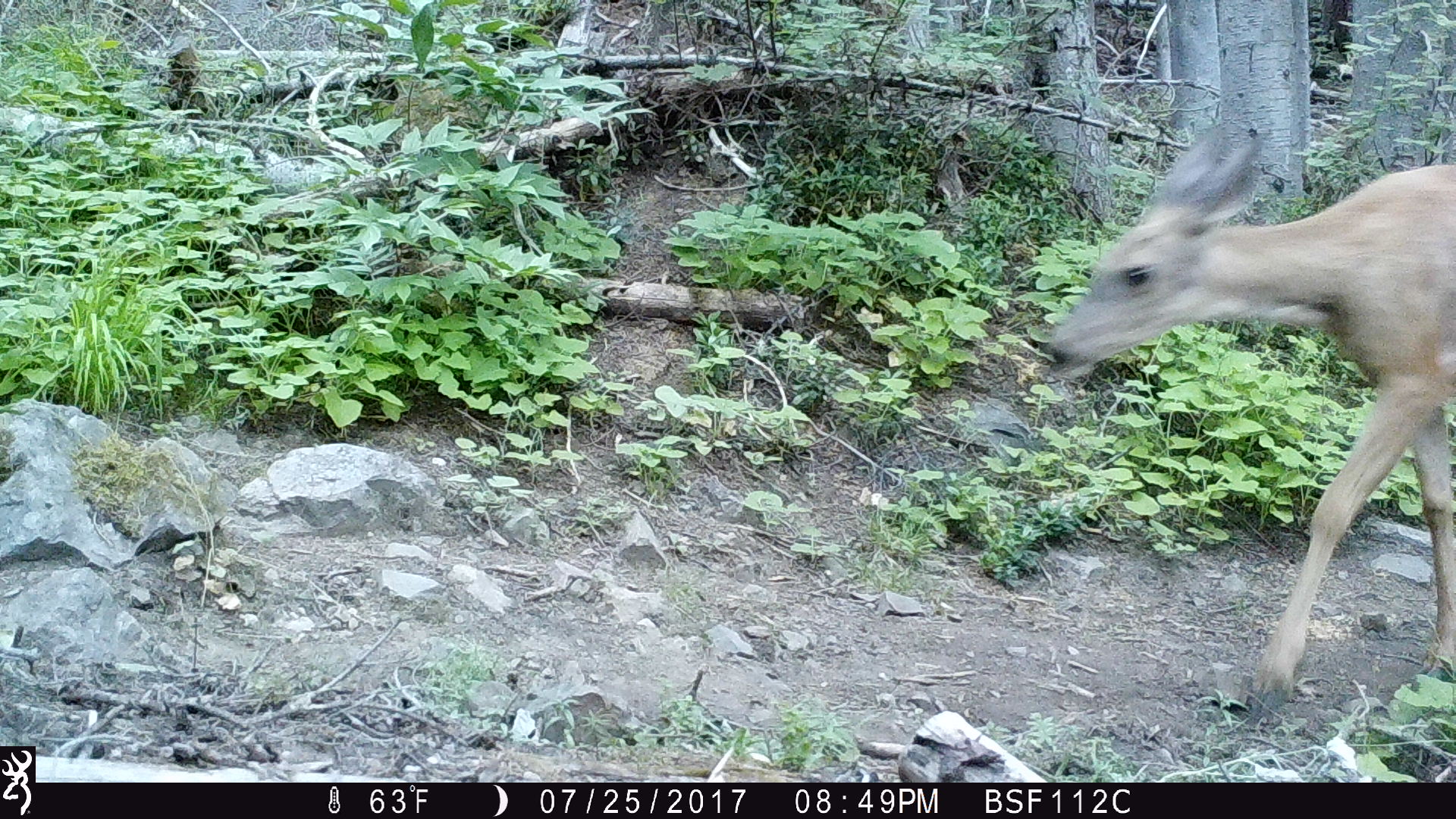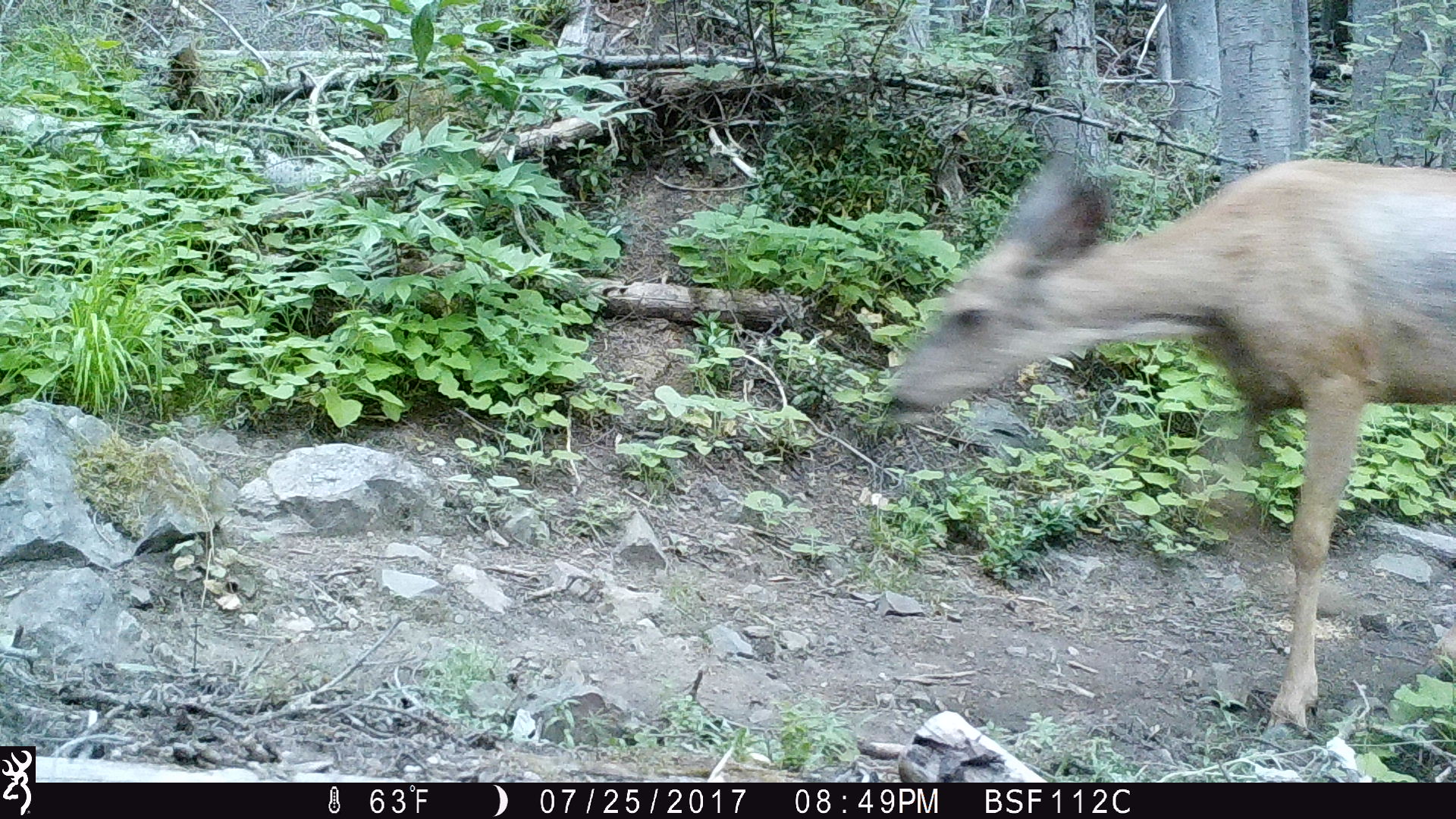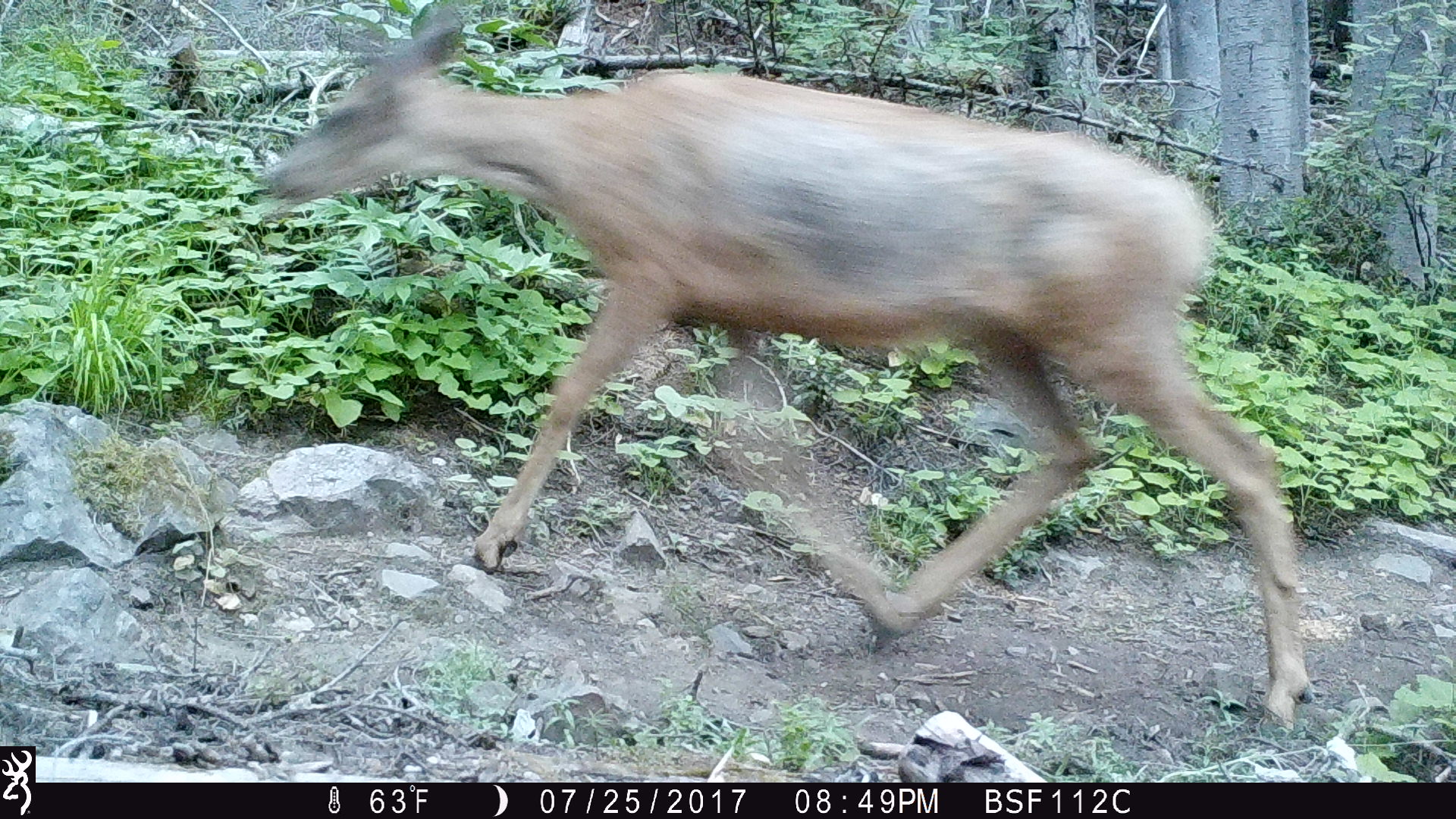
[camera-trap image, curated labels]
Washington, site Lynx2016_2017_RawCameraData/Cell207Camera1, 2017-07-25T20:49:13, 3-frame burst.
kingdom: Animalia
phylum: Chordata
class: Mammalia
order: Artiodactyla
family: Cervidae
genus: Odocoileus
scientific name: Odocoileus hemionus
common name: mule deer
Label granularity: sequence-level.